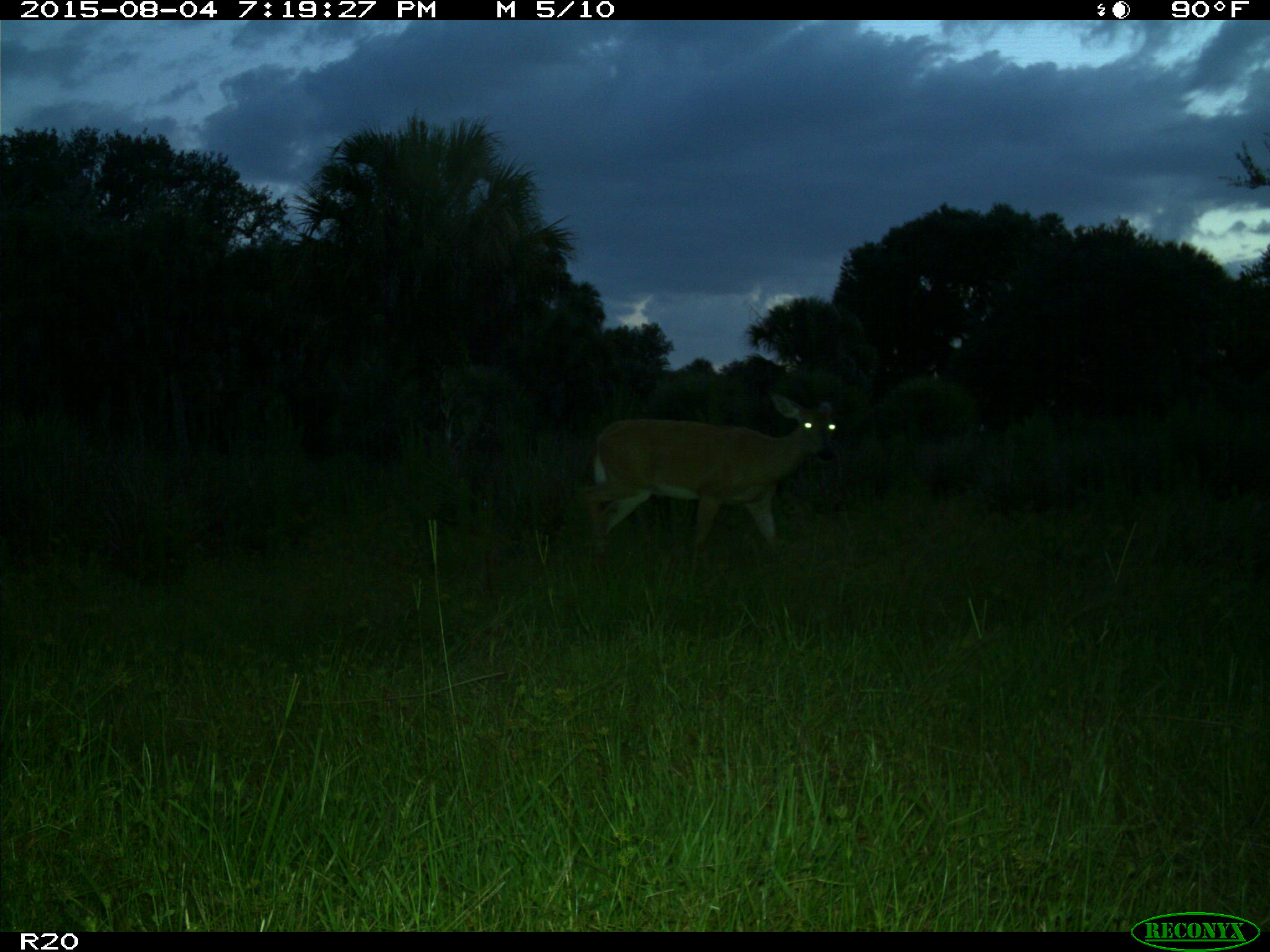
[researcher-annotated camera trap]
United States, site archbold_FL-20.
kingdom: Animalia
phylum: Chordata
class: Mammalia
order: Artiodactyla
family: Cervidae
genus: Odocoileus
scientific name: Odocoileus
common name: deer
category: unidentified deer